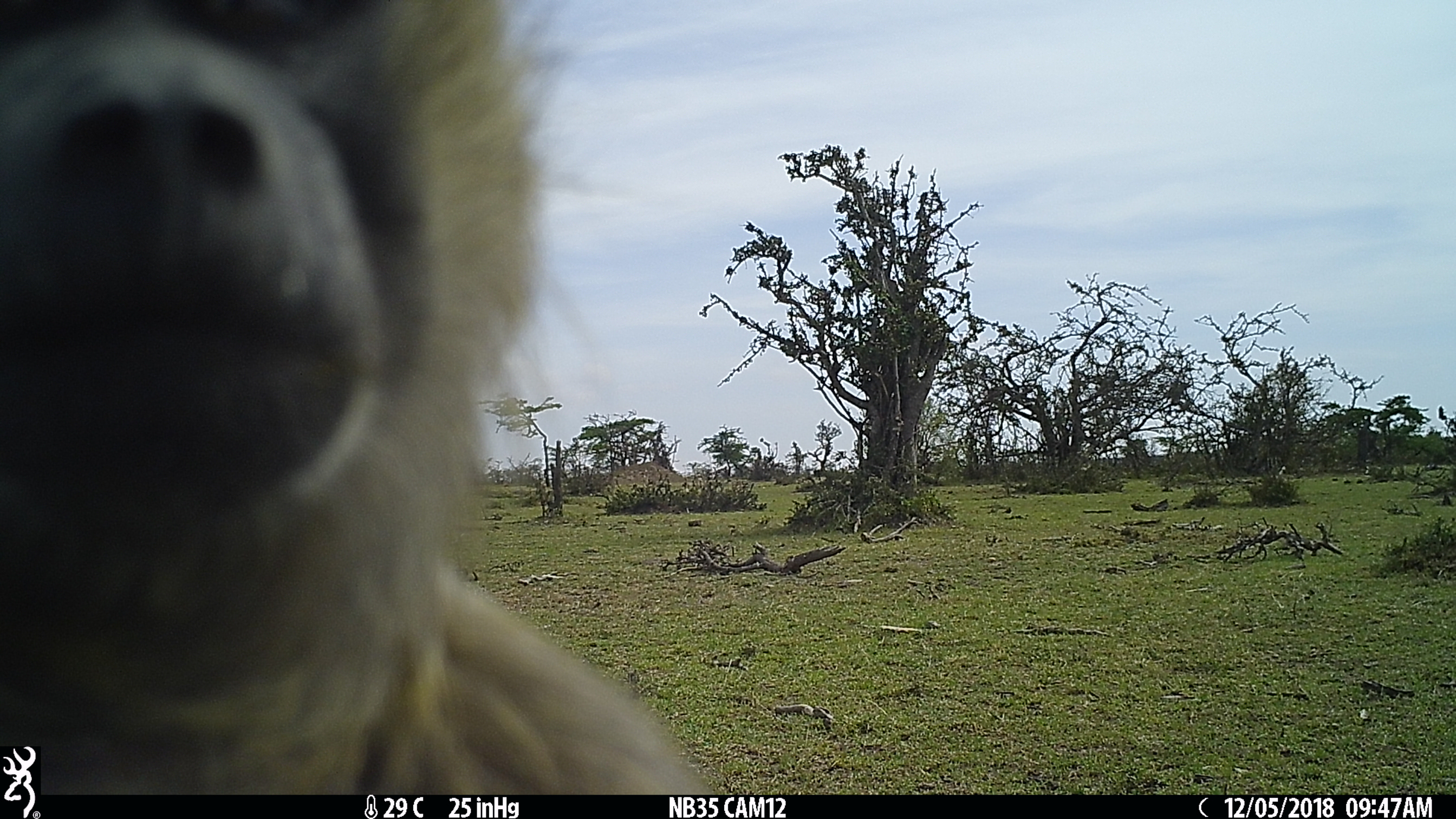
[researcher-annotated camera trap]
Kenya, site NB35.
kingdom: Animalia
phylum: Chordata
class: Mammalia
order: Primates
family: Cercopithecidae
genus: Papio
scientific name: Papio anubis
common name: olive baboon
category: baboon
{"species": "baboon (olive baboon) (Papio anubis)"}